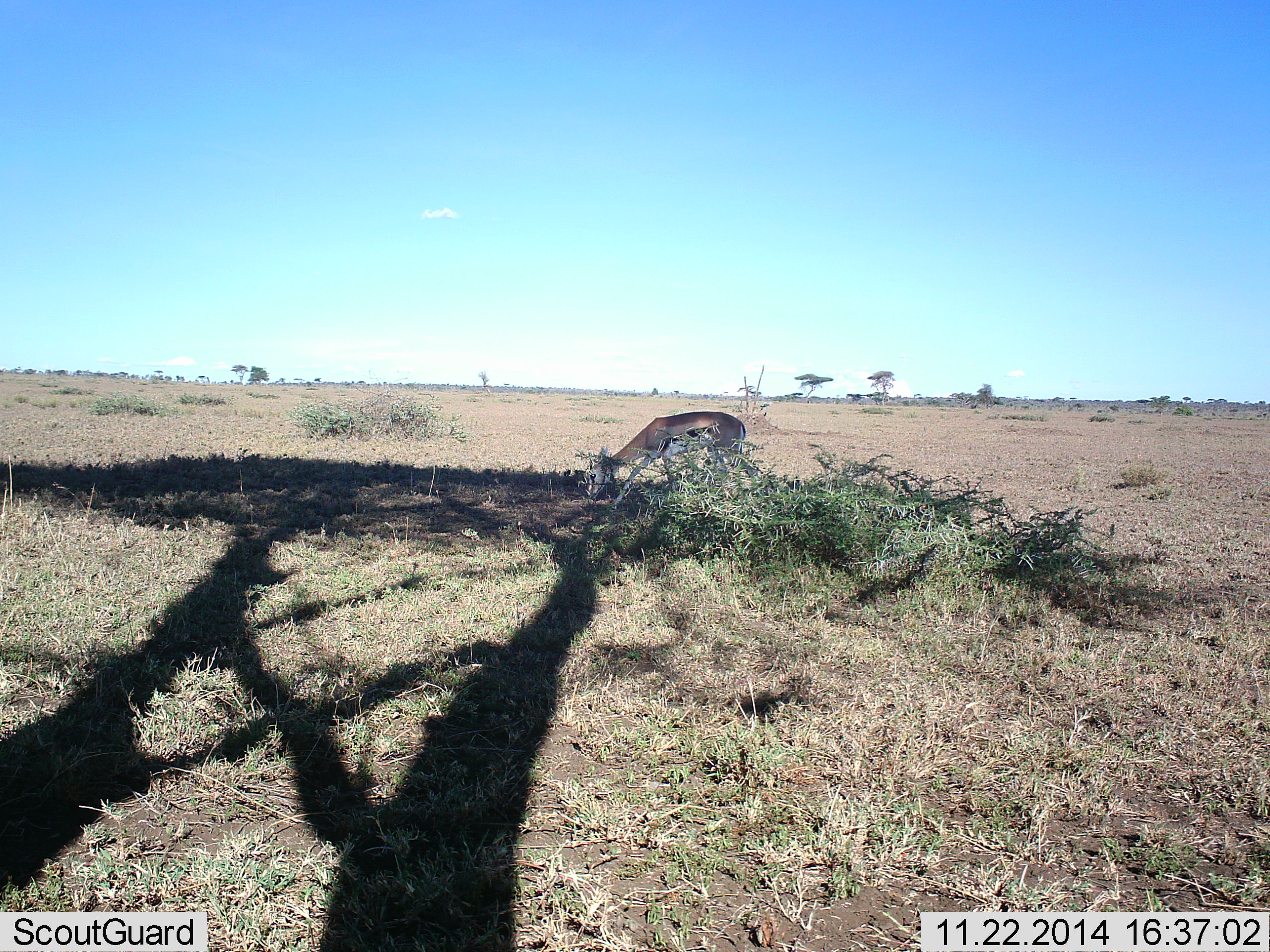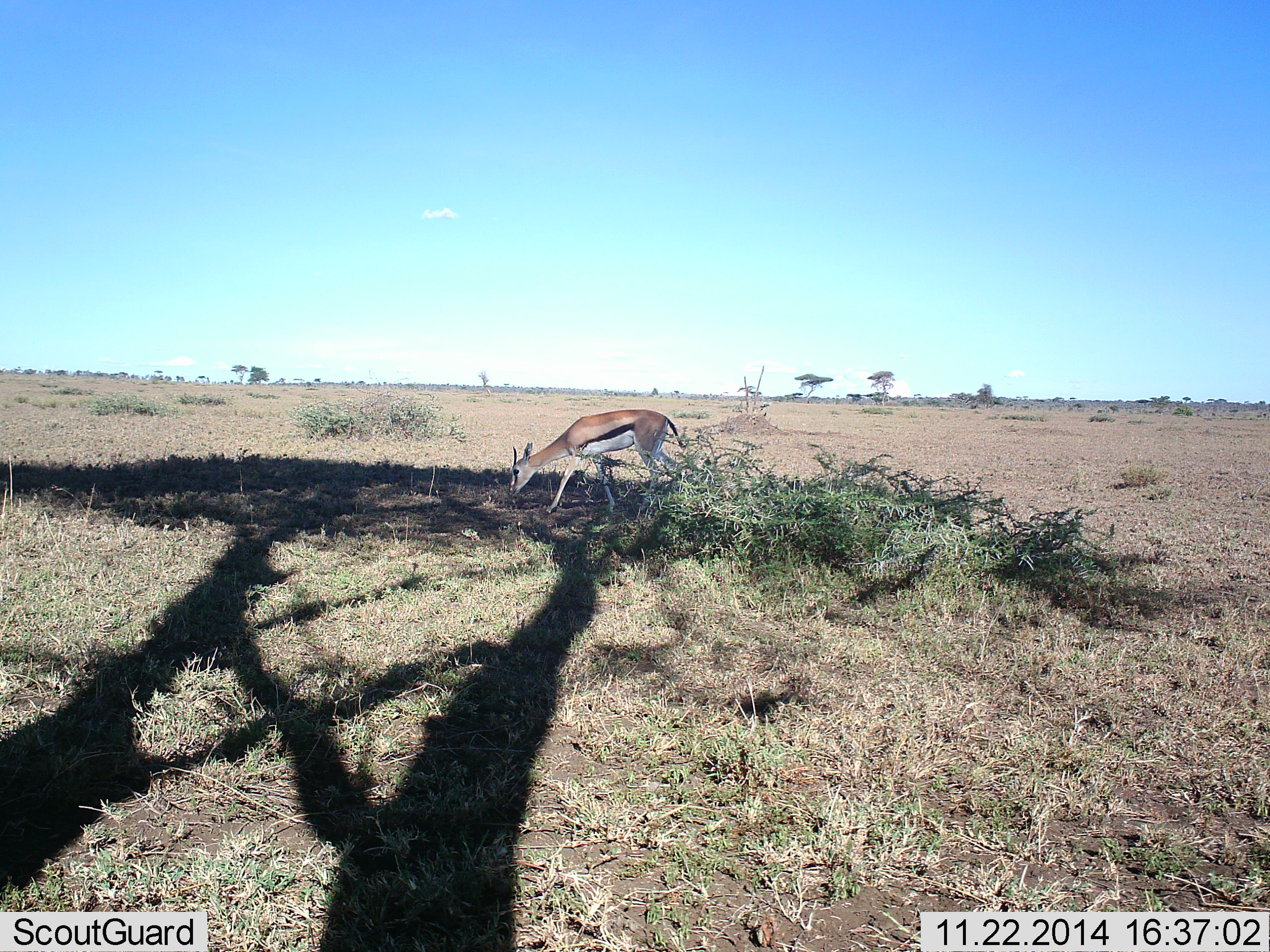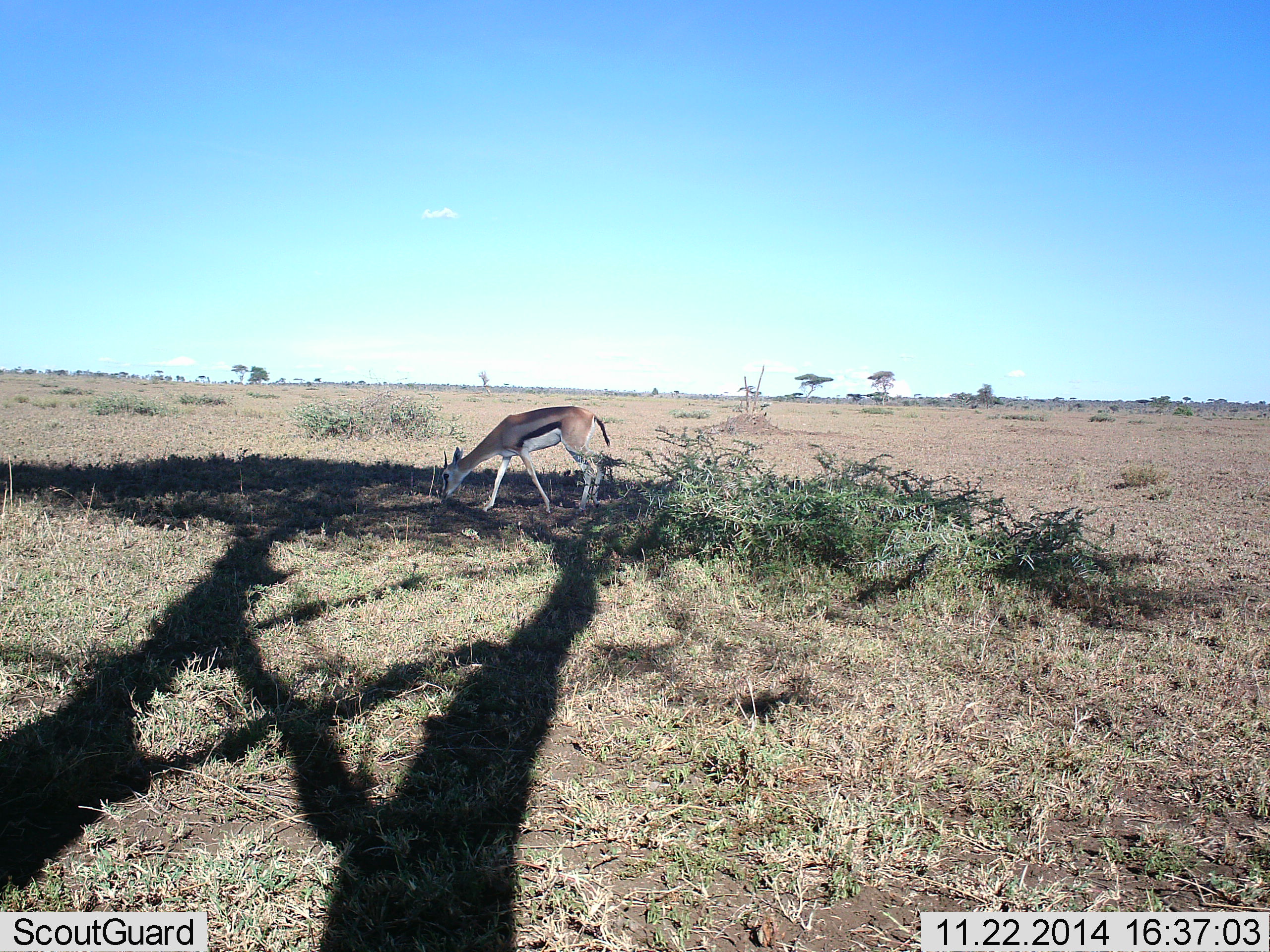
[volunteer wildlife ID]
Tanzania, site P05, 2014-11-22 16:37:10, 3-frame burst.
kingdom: Animalia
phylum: Chordata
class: Mammalia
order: Artiodactyla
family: Bovidae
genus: Eudorcas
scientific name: Eudorcas thomsonii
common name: thomson's gazelle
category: gazellethomsons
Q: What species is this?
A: Gazellethomsons (thomson's gazelle) (Eudorcas thomsonii).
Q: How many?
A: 1.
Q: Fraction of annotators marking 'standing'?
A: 10%.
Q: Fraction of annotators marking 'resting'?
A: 0%.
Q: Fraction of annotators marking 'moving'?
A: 70%.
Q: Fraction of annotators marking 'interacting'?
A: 0%.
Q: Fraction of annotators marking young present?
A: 0%.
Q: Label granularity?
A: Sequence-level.